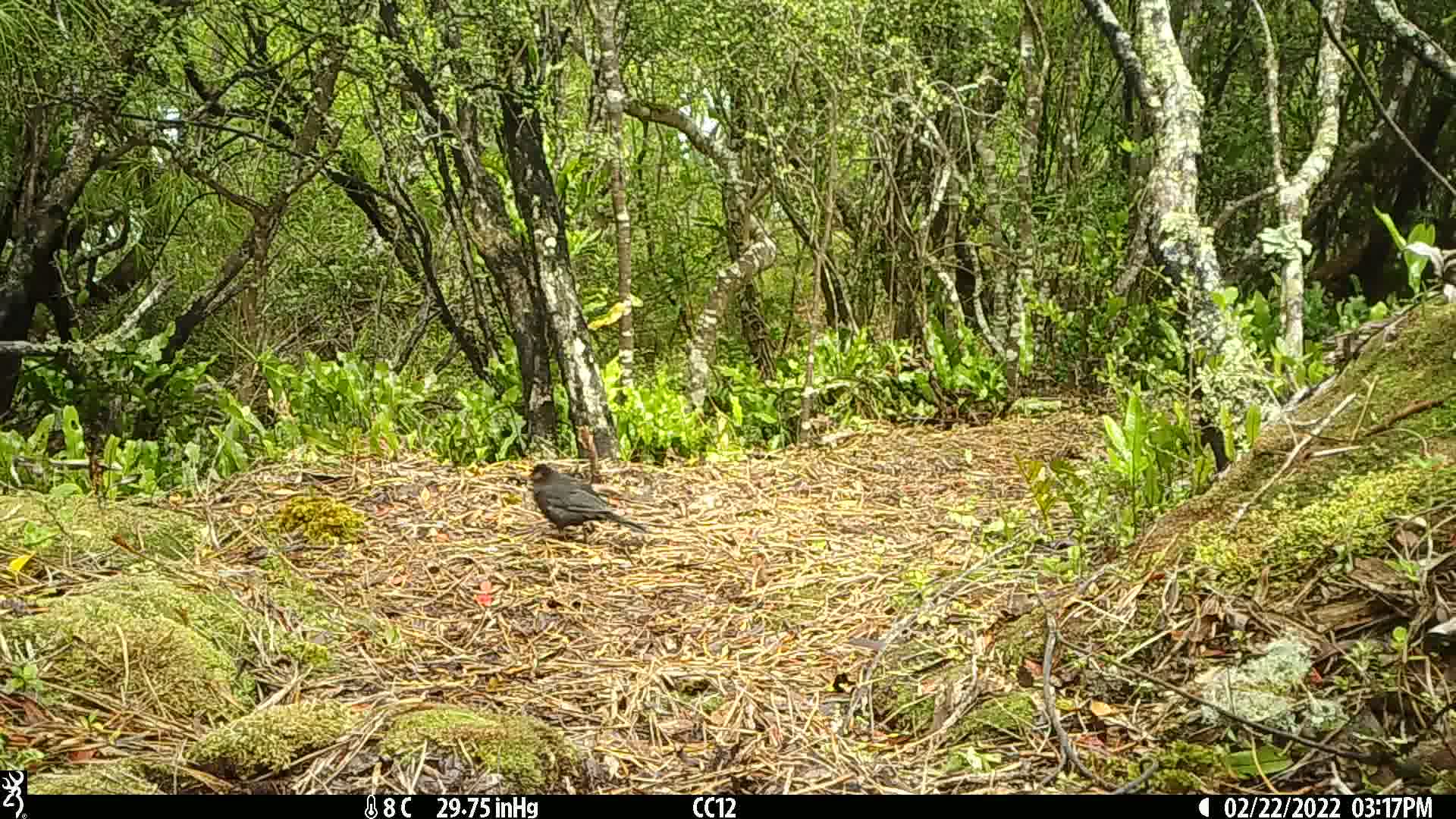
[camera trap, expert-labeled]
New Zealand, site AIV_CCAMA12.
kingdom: Animalia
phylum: Chordata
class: Aves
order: Passeriformes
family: Turdidae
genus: Turdus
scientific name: Turdus merula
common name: eurasian blackbird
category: blackbird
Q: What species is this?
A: Blackbird (eurasian blackbird) (Turdus merula).